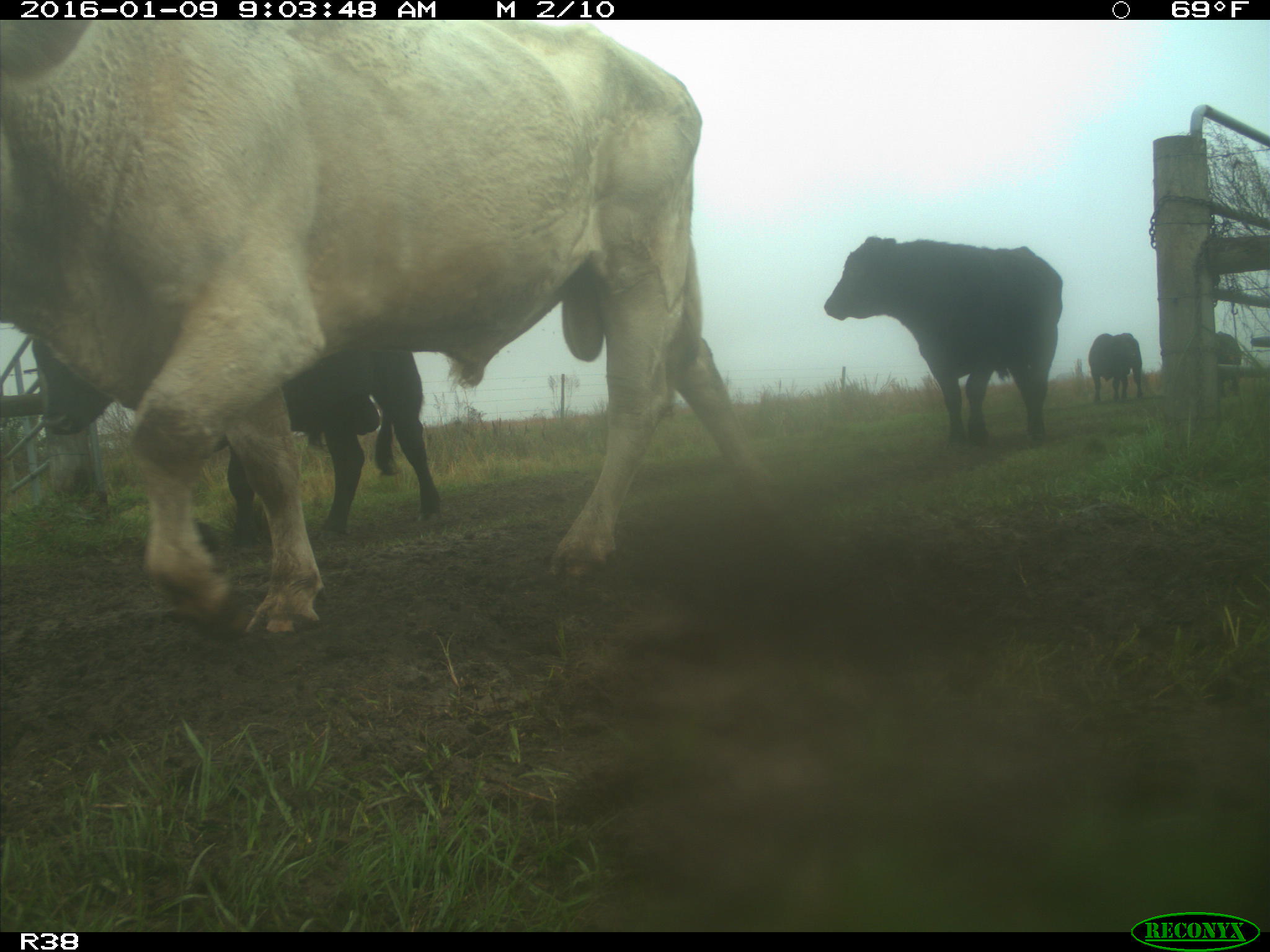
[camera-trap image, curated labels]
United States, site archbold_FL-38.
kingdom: Animalia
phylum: Chordata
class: Mammalia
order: Artiodactyla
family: Bovidae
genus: Bos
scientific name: Bos taurus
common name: domestic cow